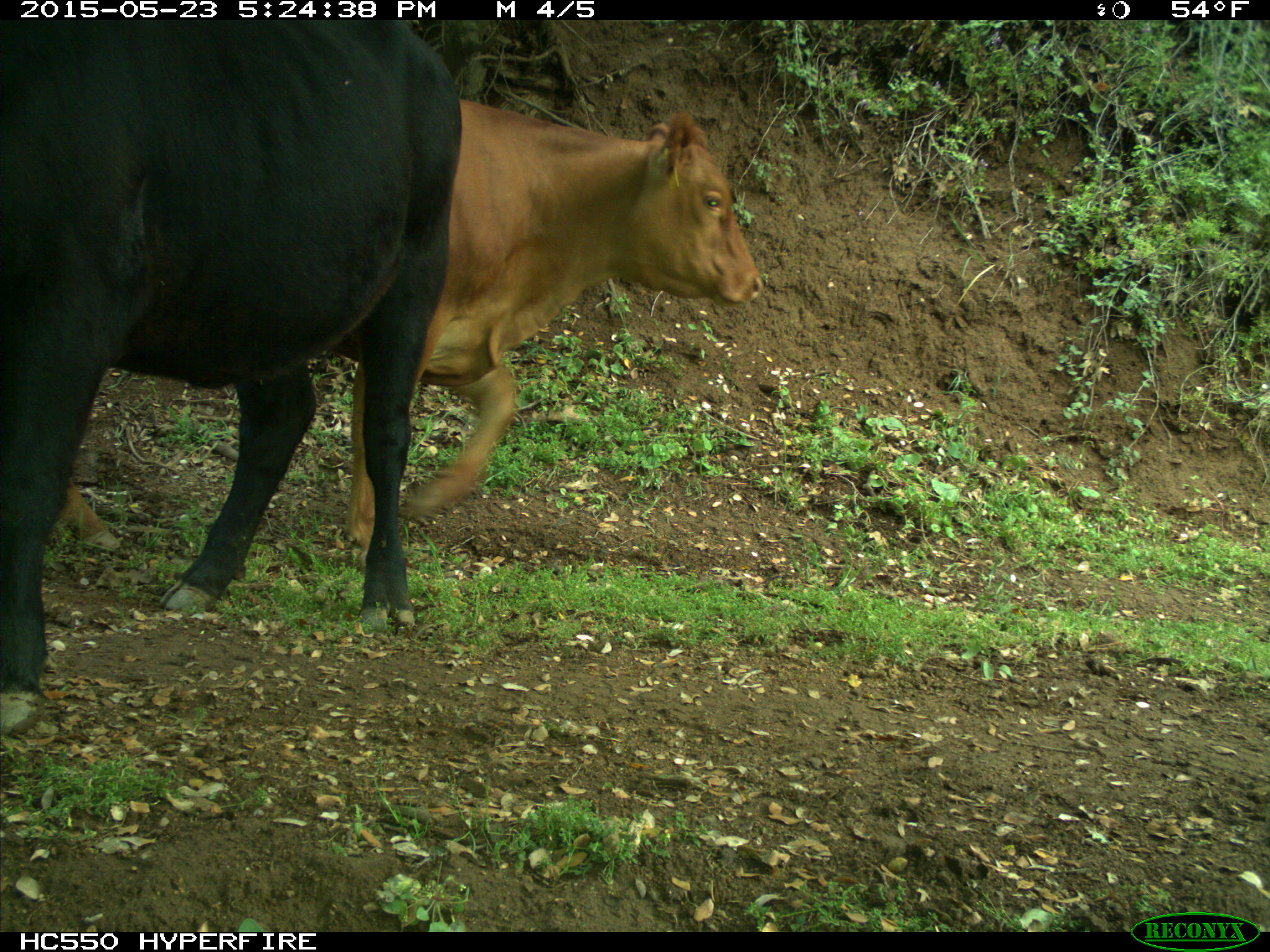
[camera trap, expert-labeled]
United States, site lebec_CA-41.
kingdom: Animalia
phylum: Chordata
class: Mammalia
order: Artiodactyla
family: Bovidae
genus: Bos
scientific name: Bos taurus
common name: domestic cow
Bos taurus (domestic cow).